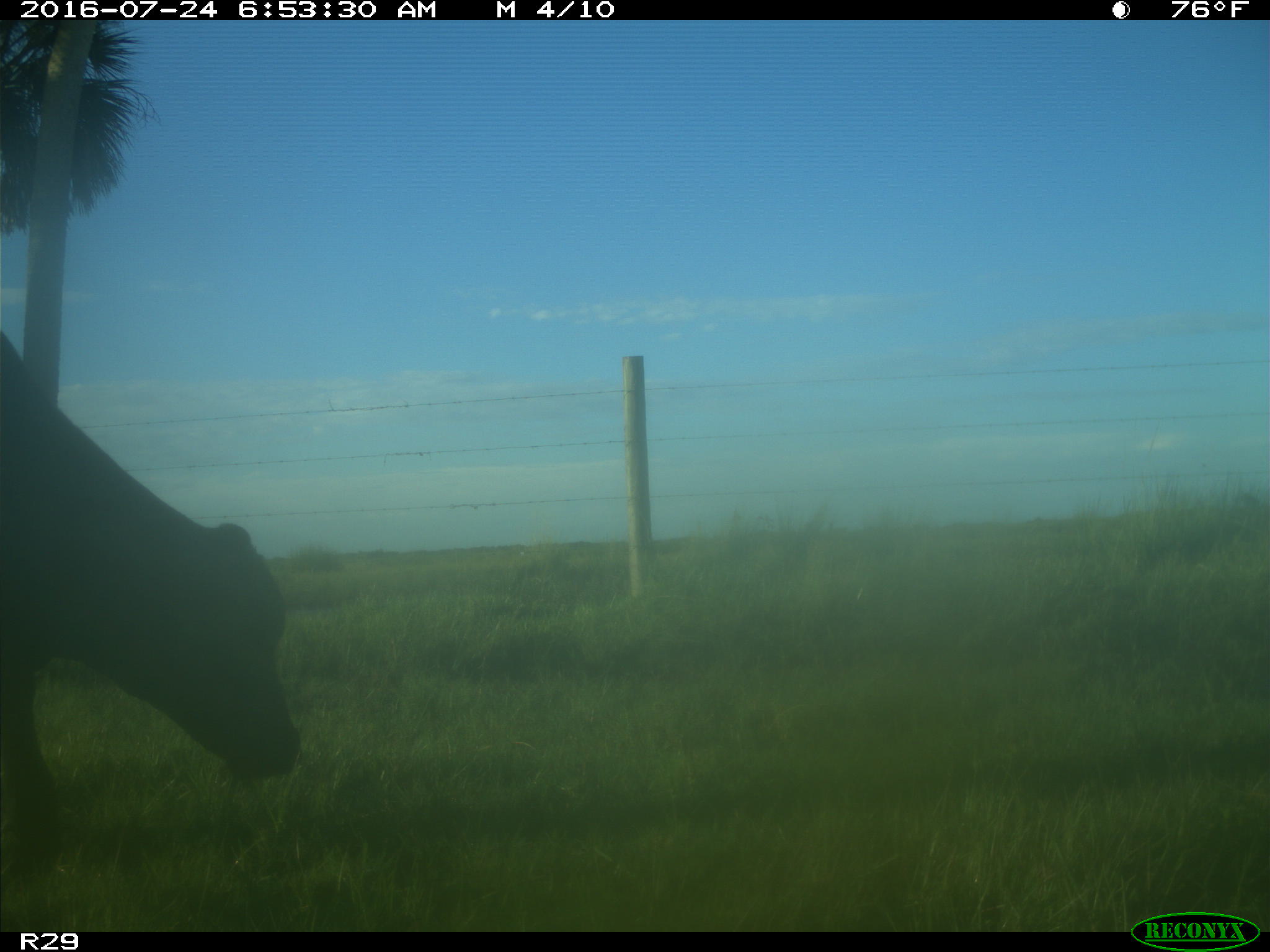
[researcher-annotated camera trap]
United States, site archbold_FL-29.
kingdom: Animalia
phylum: Chordata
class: Mammalia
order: Artiodactyla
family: Bovidae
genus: Bos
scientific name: Bos taurus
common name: domestic cow